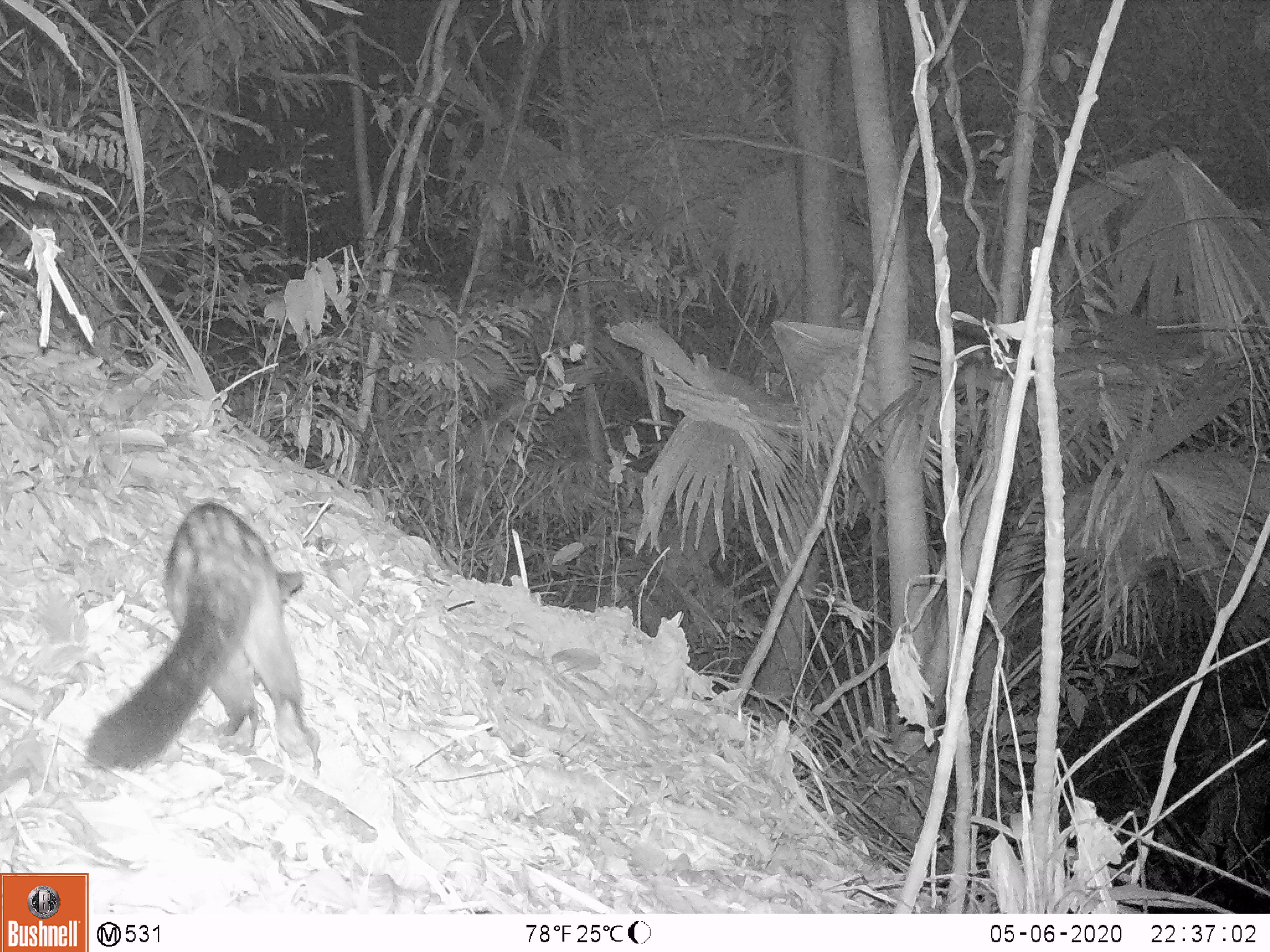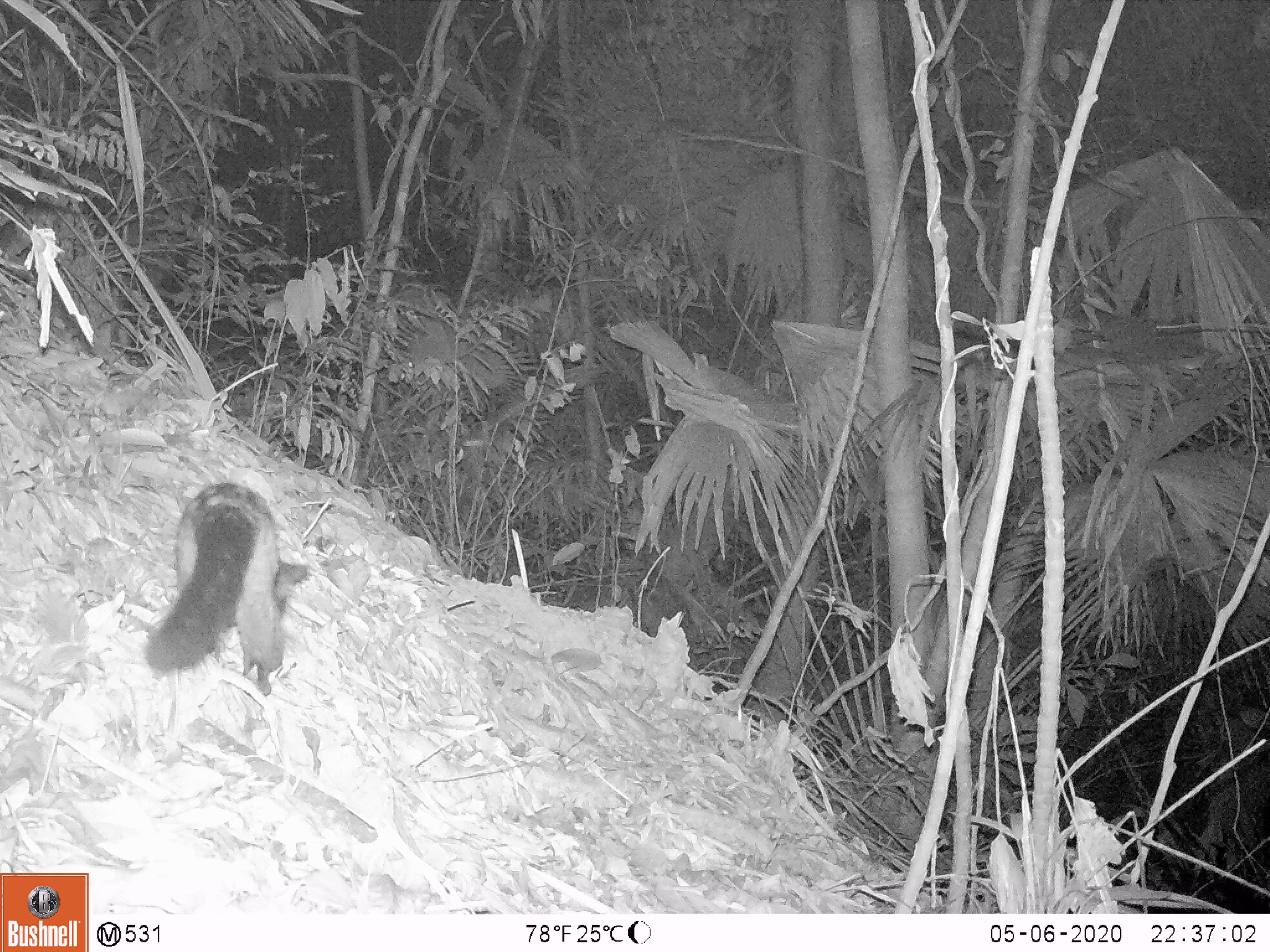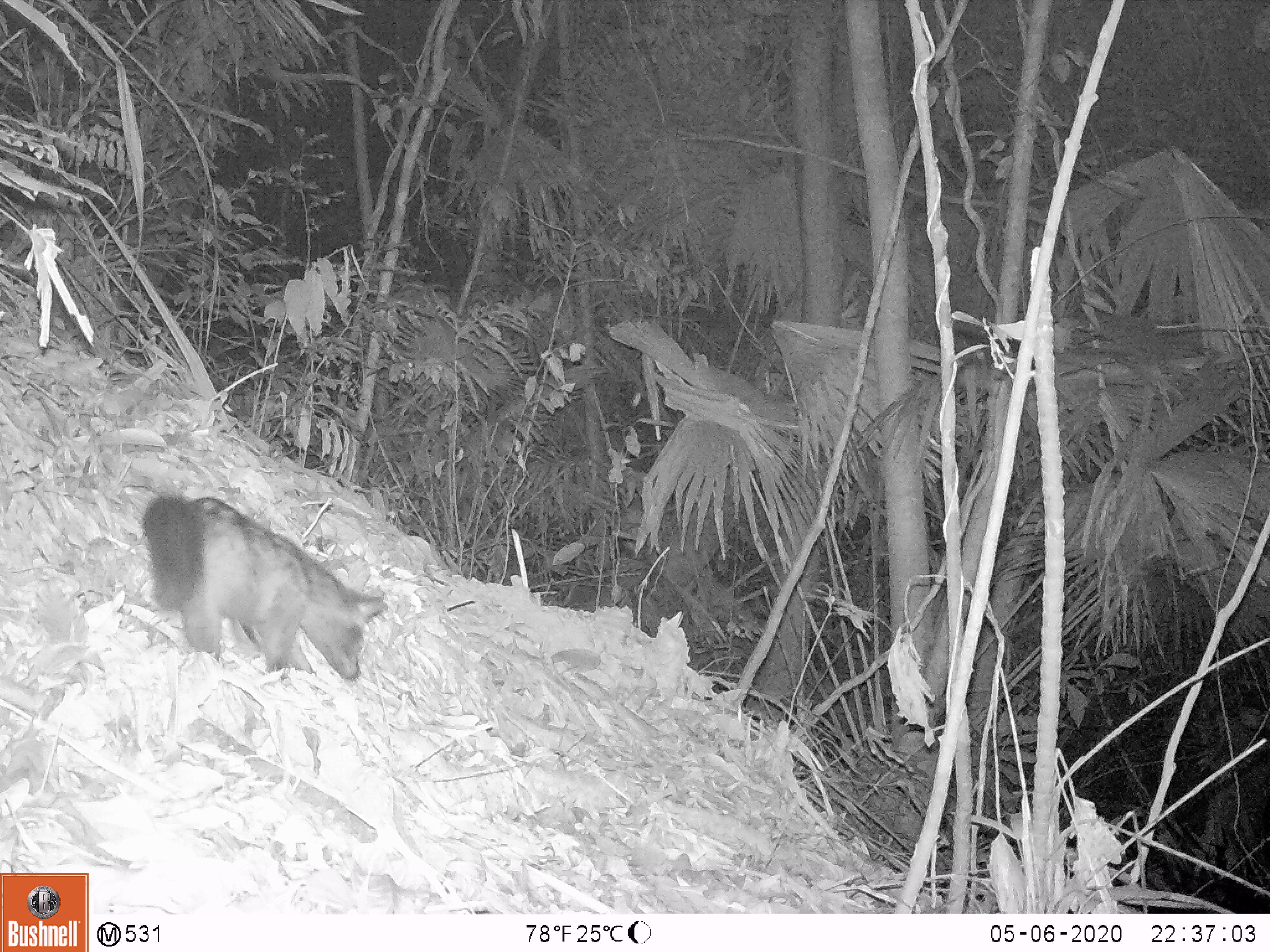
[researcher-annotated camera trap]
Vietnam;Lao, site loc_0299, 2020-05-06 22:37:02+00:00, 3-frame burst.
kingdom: Animalia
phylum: Chordata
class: Mammalia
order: Carnivora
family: Viverridae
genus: Paradoxurus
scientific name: Paradoxurus hermaphroditus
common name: common palm civet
Common palm civet (Paradoxurus hermaphroditus). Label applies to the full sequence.